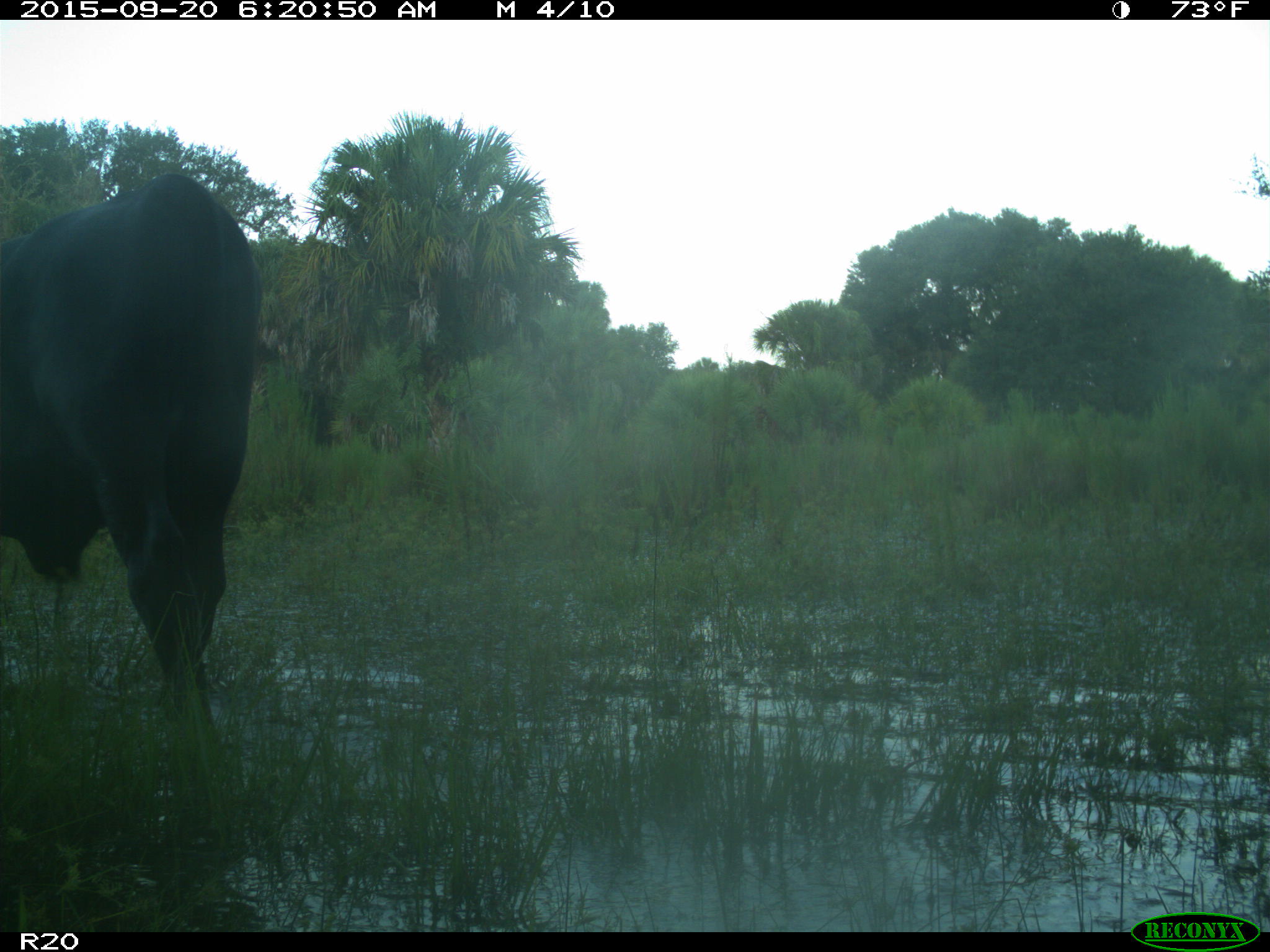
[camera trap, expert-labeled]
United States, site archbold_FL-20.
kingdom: Animalia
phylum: Chordata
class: Mammalia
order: Artiodactyla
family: Bovidae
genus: Bos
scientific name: Bos taurus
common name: domestic cow